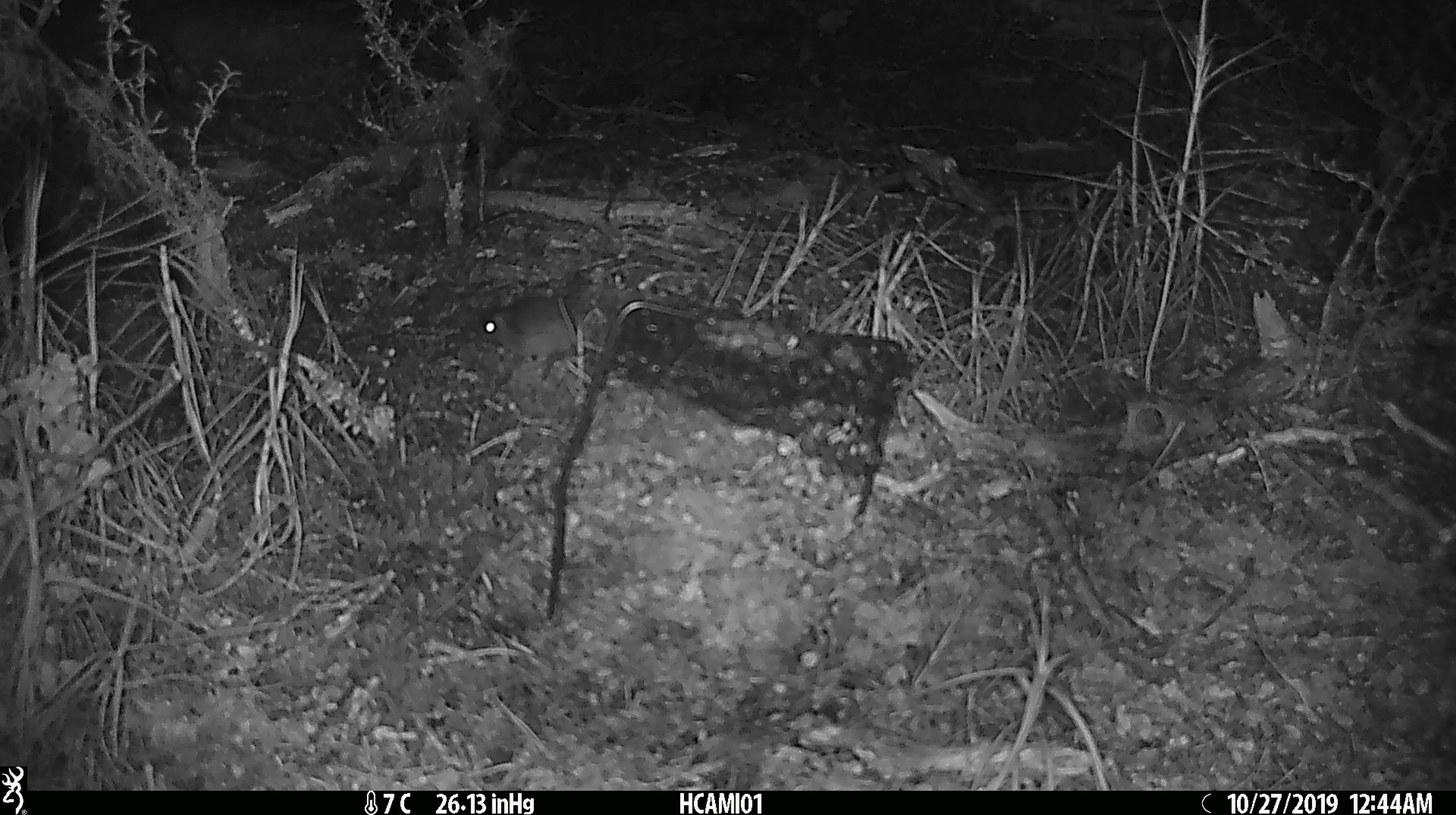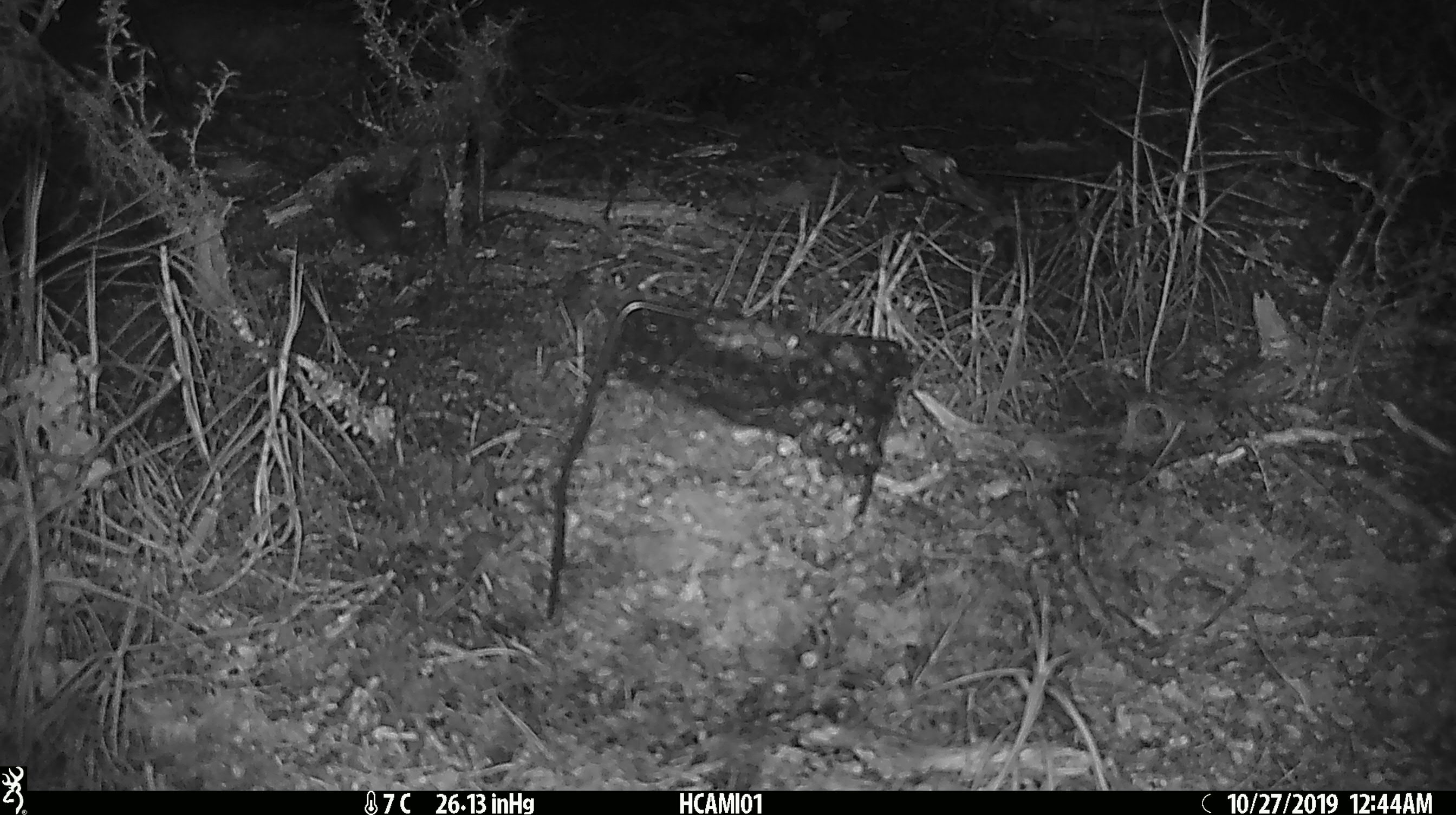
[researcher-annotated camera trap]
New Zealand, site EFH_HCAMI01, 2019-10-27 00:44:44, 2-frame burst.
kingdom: Animalia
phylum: Chordata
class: Mammalia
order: Rodentia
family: Muridae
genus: Mus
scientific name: Mus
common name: mouse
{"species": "mouse (Mus)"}